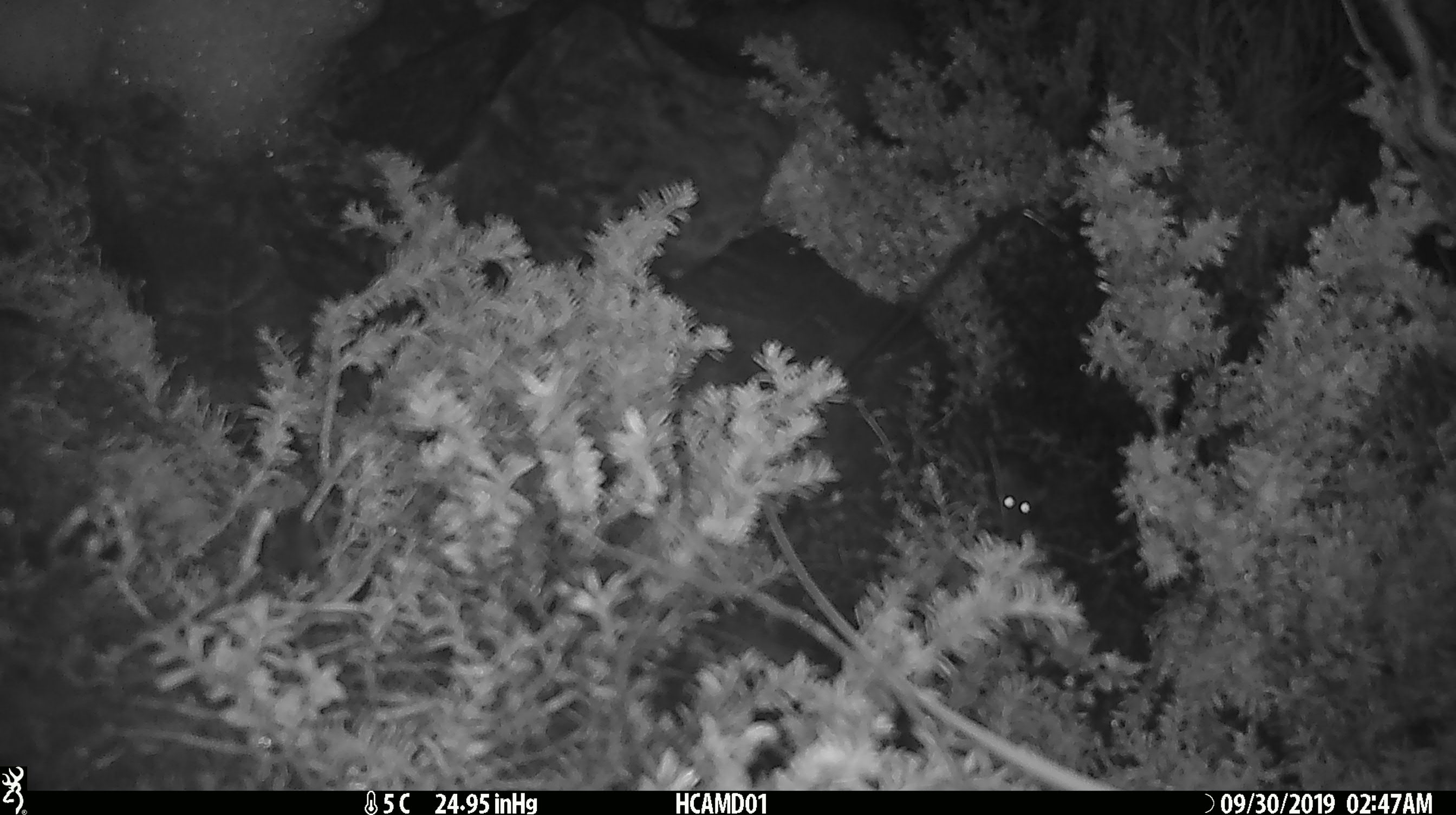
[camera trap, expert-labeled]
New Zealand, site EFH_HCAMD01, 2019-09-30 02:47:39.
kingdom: Animalia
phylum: Chordata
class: Mammalia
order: Rodentia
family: Muridae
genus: Mus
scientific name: Mus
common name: mouse